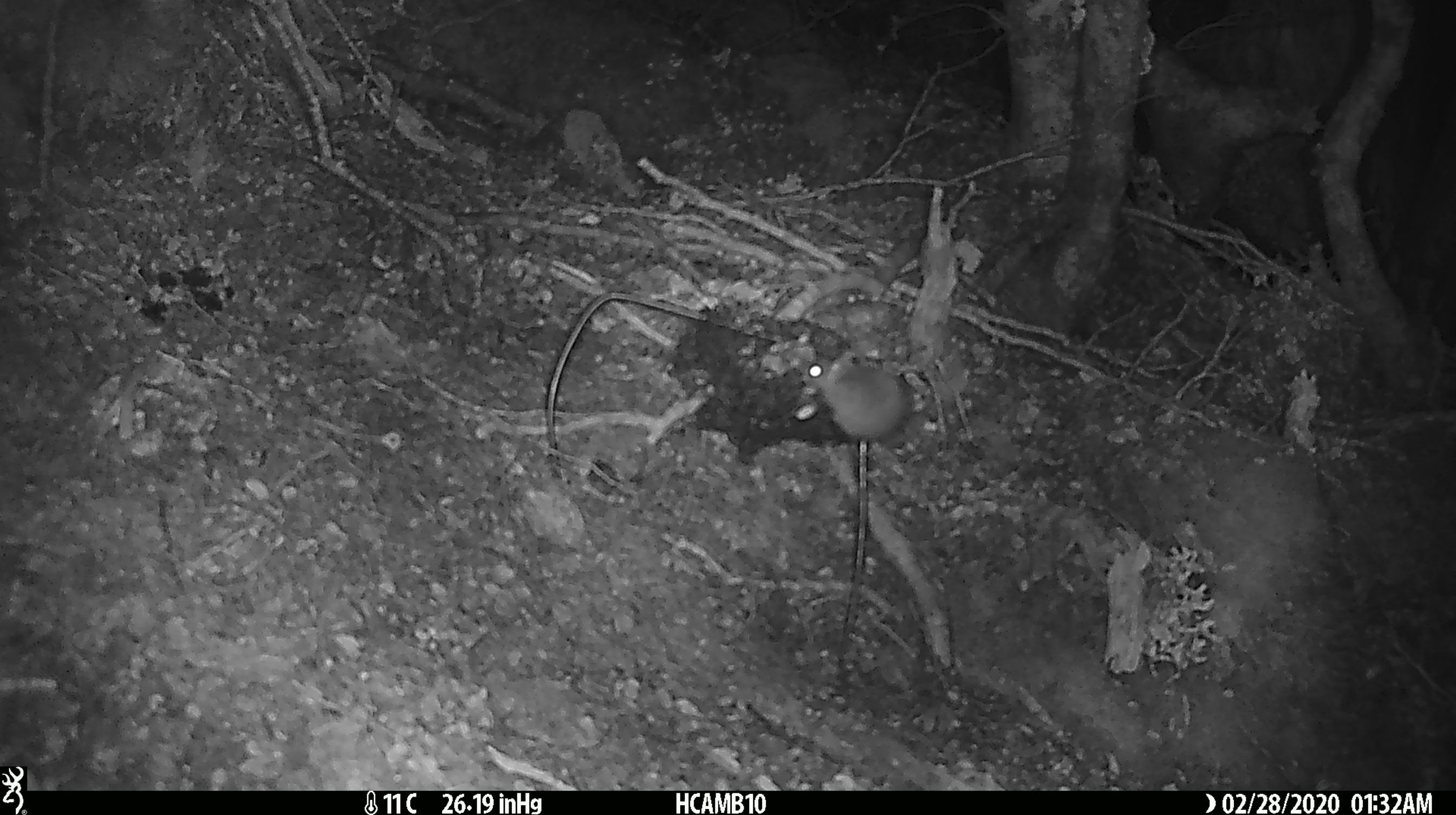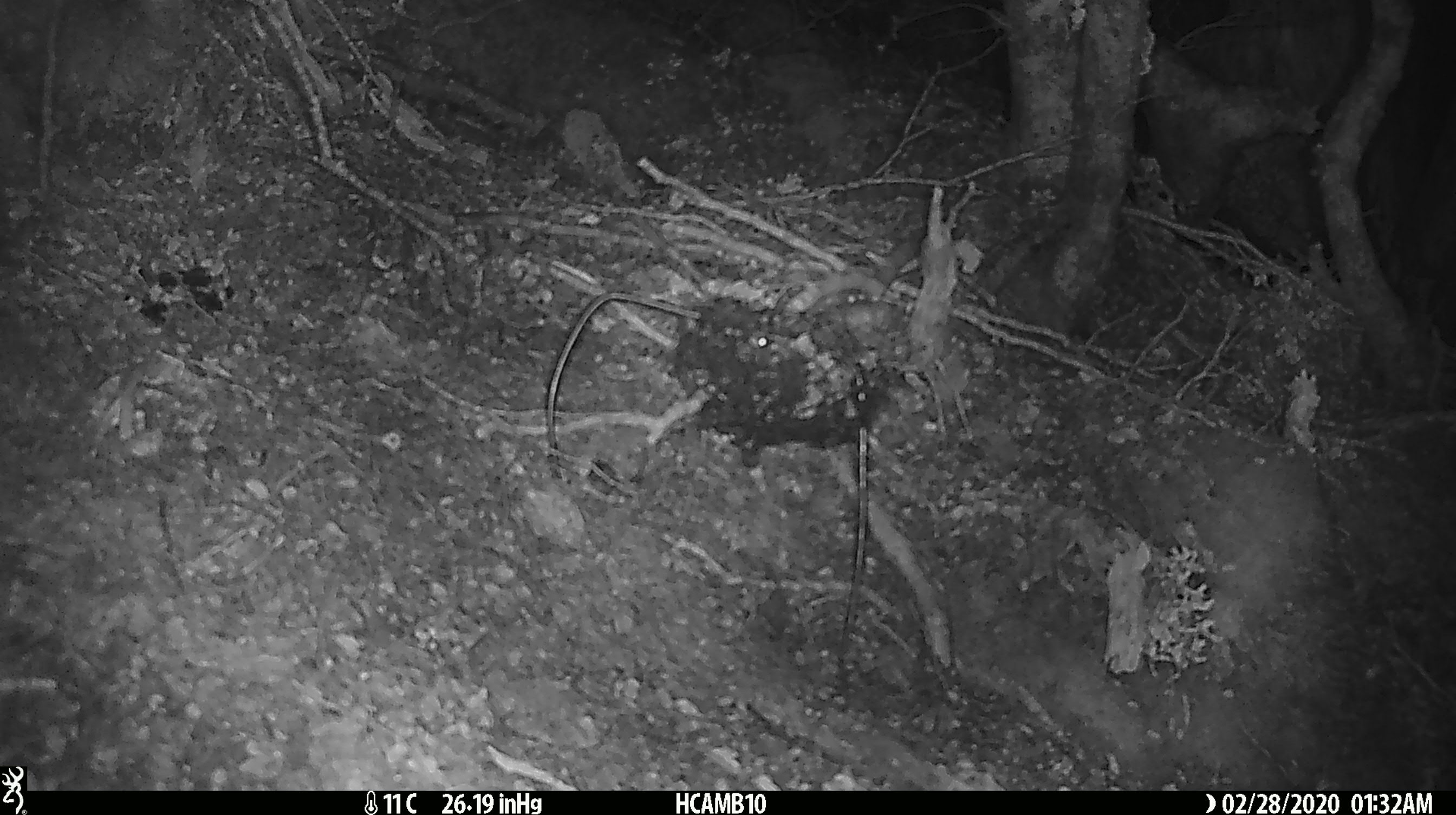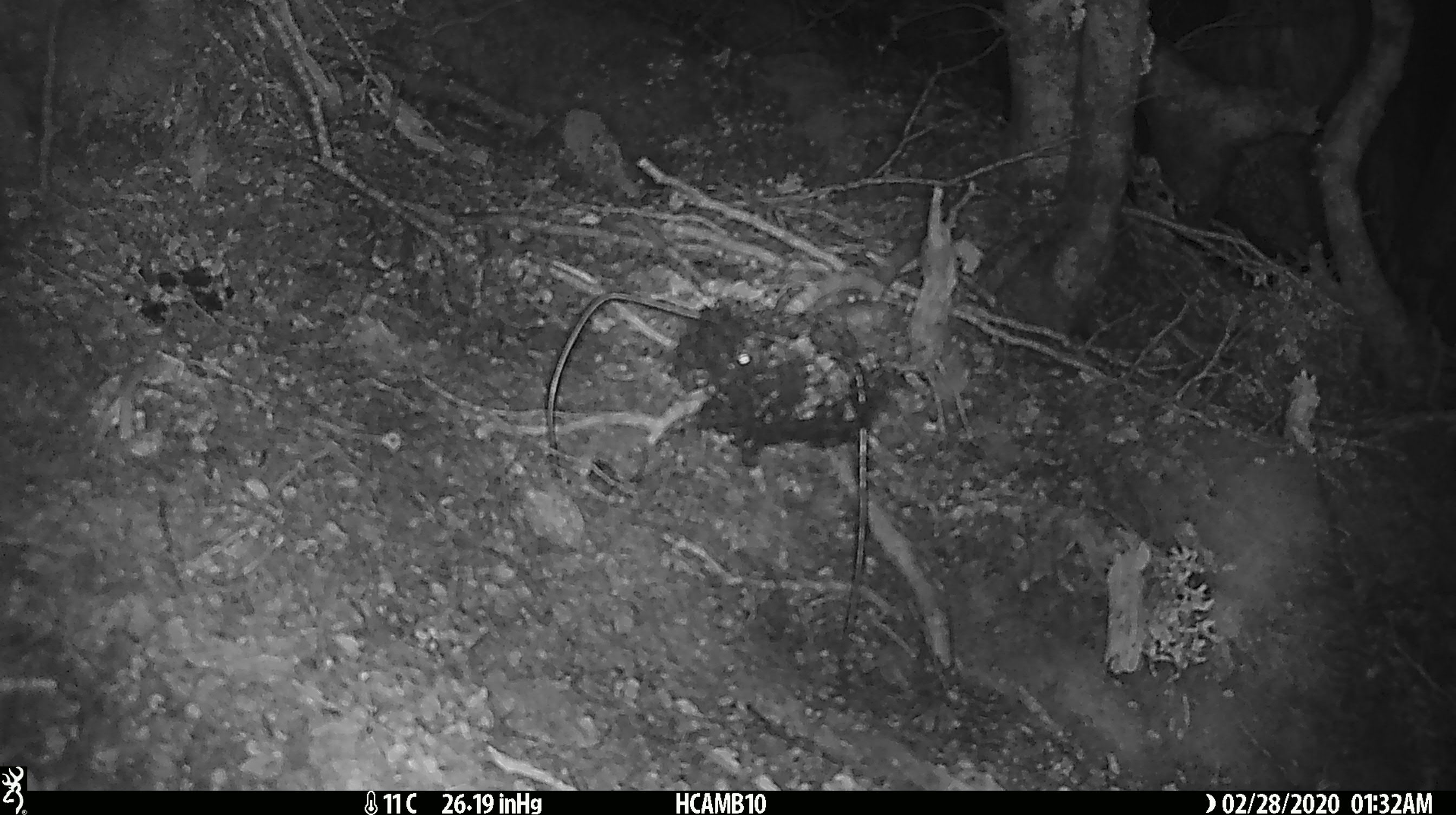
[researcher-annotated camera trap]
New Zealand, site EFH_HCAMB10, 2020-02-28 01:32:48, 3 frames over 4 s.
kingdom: Animalia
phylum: Chordata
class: Mammalia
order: Rodentia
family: Muridae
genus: Mus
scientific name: Mus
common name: mouse